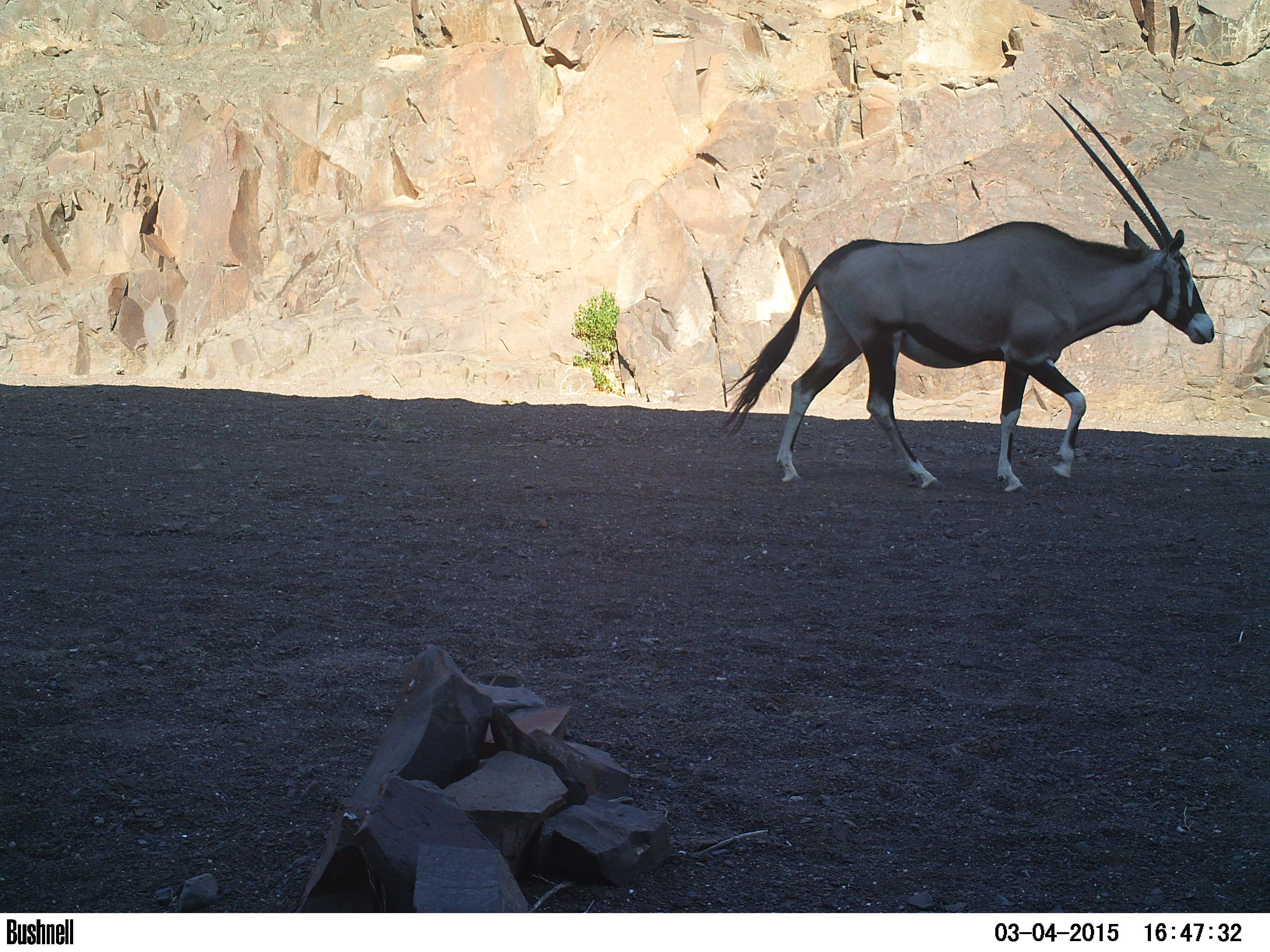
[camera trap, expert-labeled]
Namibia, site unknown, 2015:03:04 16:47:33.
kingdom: Animalia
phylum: Chordata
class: Mammalia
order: Artiodactyla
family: Bovidae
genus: Oryx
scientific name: Oryx gazella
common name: gemsbok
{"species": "Oryx gazella (gemsbok)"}